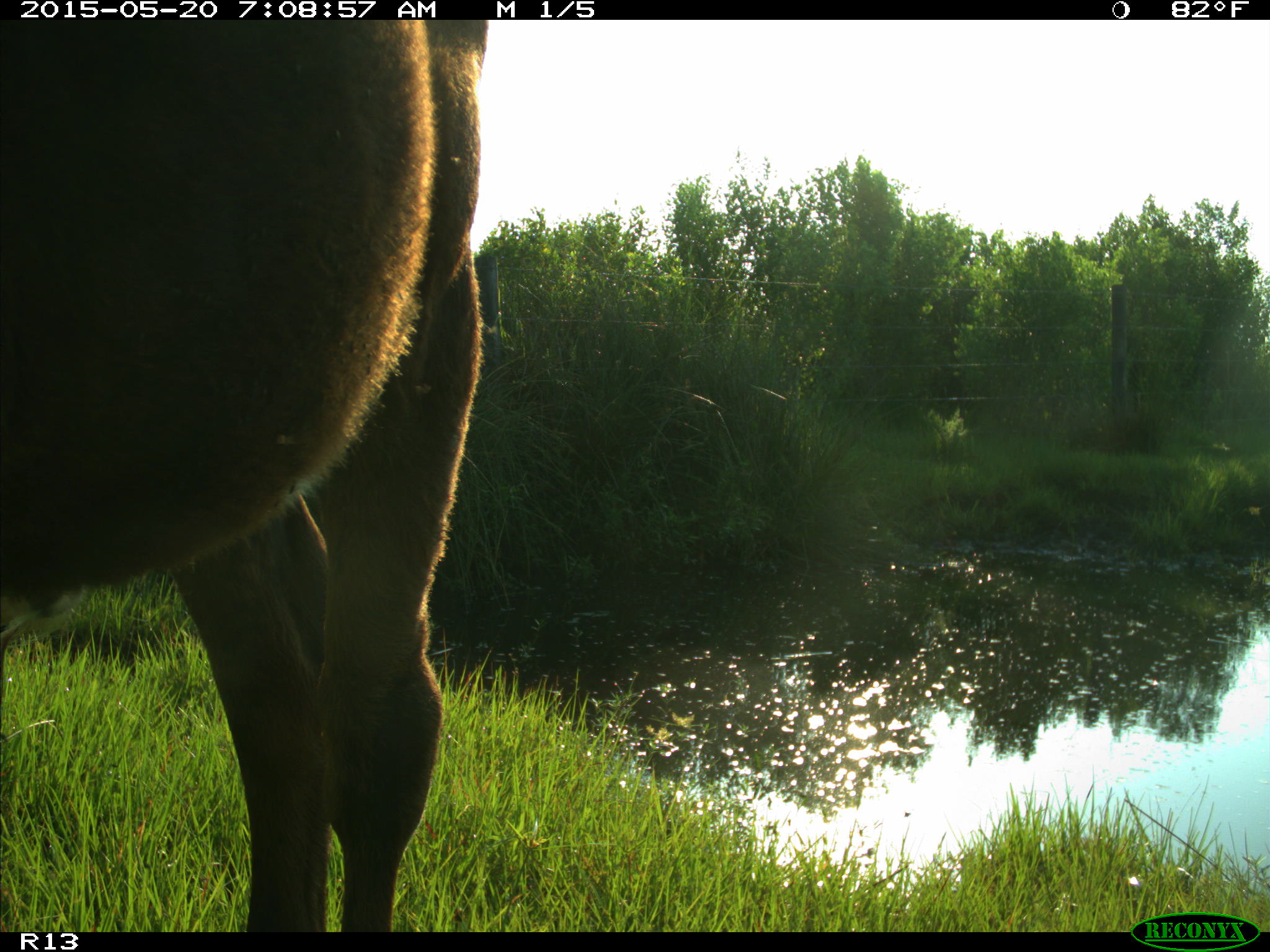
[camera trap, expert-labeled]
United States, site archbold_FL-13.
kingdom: Animalia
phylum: Chordata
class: Mammalia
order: Artiodactyla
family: Bovidae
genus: Bos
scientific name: Bos taurus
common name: domestic cow